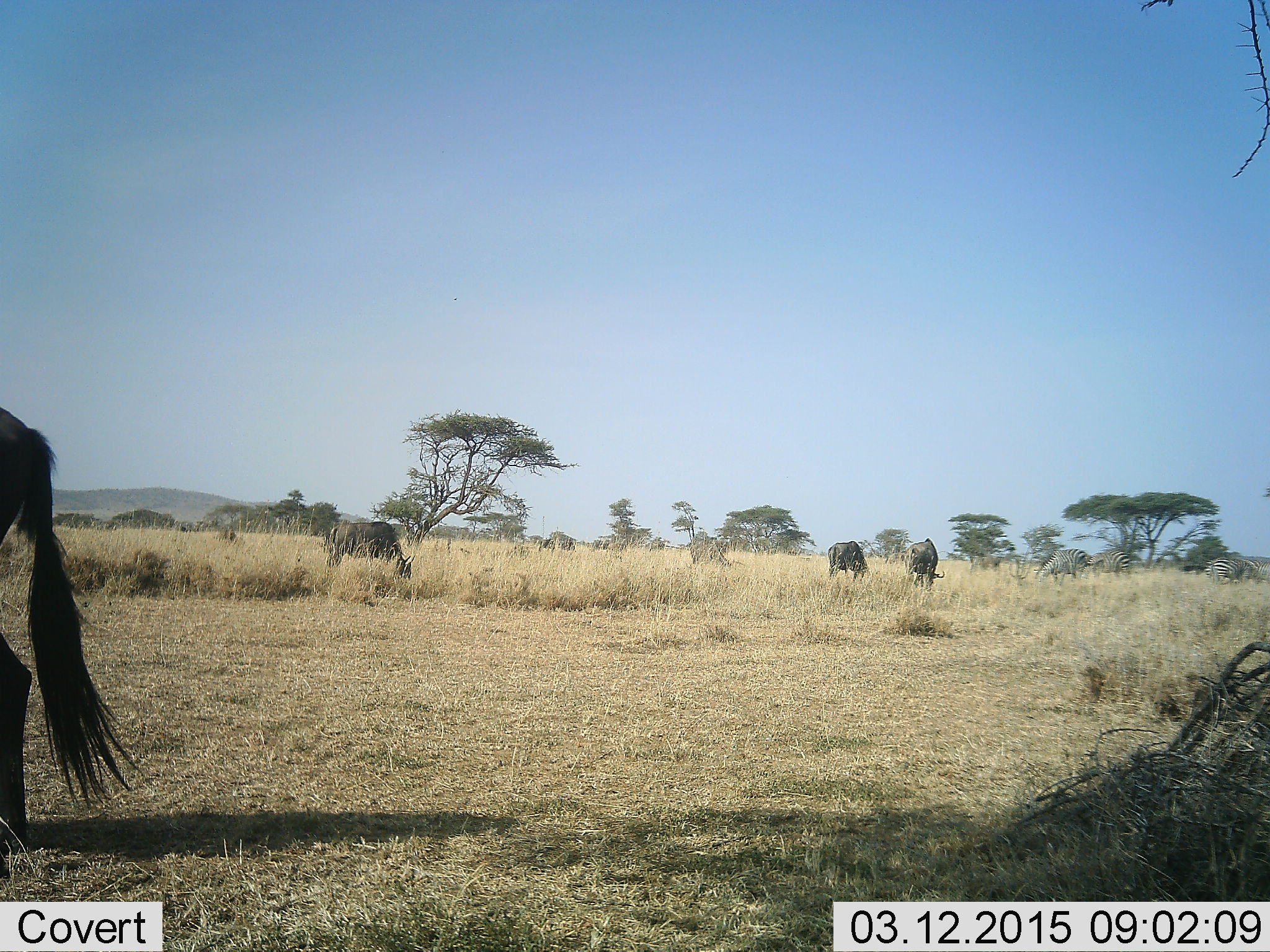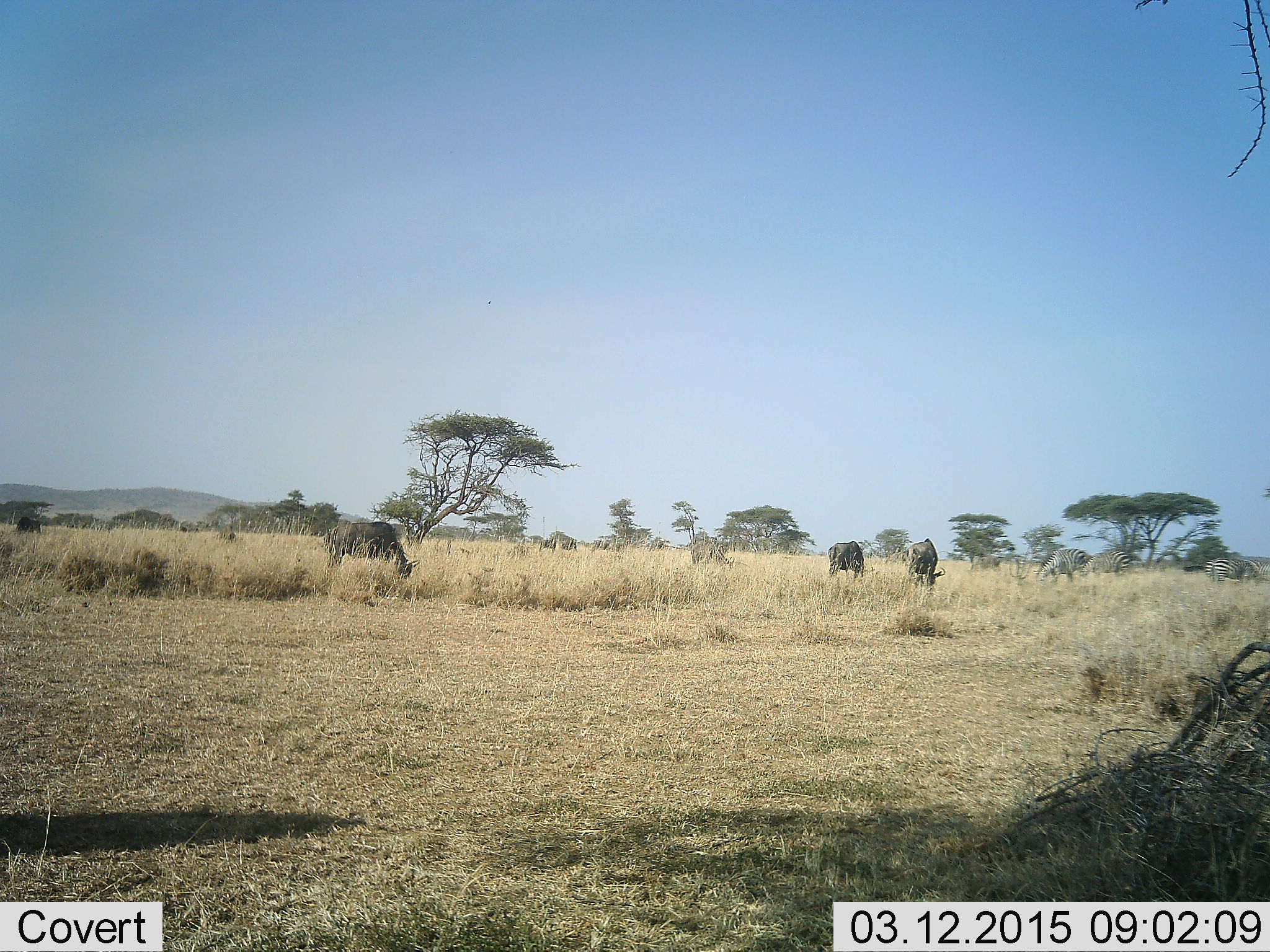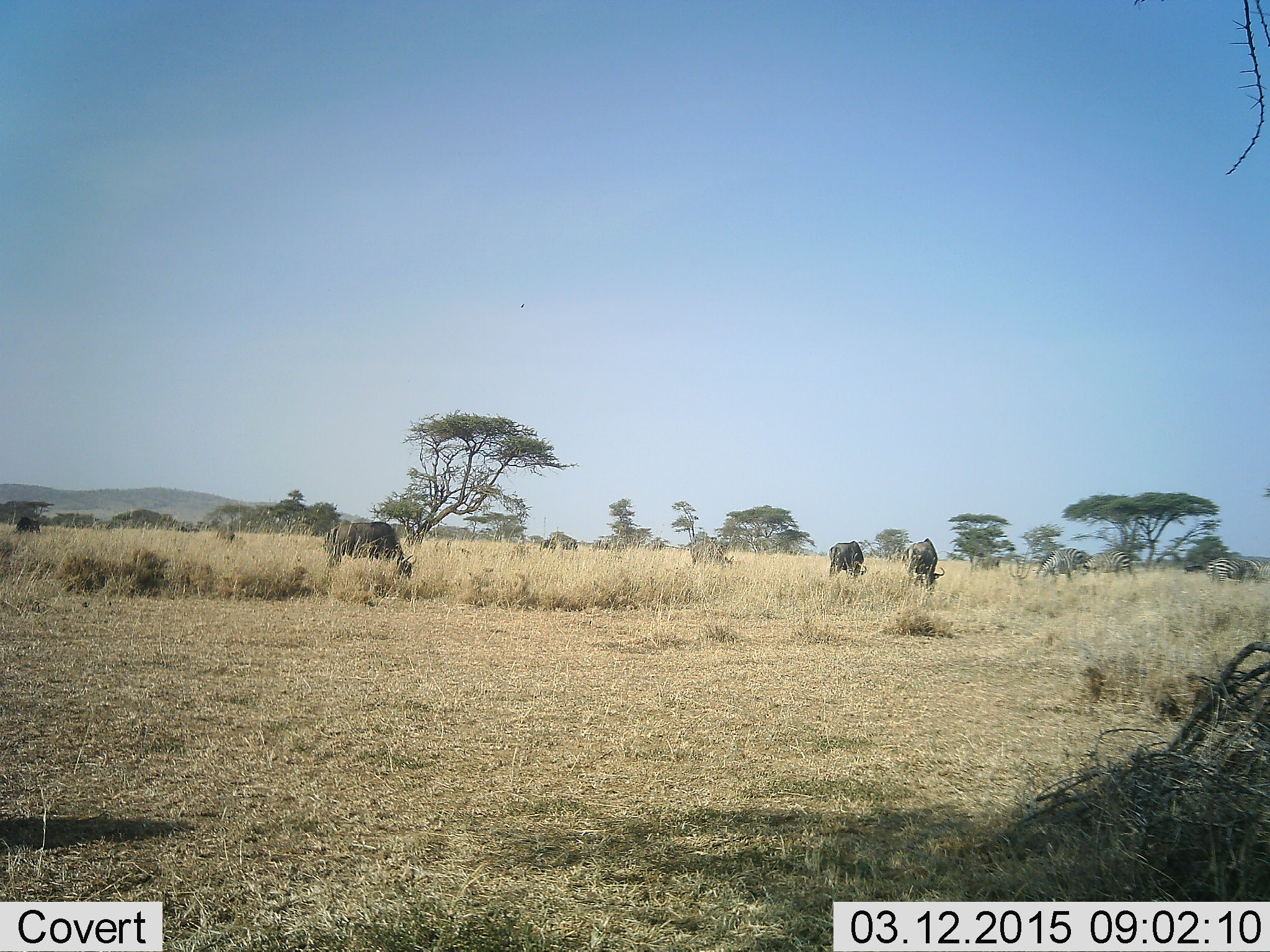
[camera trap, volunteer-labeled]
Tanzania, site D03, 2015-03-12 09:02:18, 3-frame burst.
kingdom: Animalia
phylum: Chordata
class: Mammalia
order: Artiodactyla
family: Bovidae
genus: Connochaetes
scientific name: Connochaetes taurinus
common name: blue wildebeest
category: wildebeest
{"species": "wildebeest (blue wildebeest) (Connochaetes taurinus)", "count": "6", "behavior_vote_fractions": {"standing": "58%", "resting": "0%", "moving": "63%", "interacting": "0%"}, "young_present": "0%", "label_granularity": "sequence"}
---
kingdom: Animalia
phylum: Chordata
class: Mammalia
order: Perissodactyla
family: Equidae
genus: Equus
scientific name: Equus quagga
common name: plains zebra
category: zebra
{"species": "zebra (plains zebra) (Equus quagga)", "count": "3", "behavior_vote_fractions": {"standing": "30%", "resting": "0%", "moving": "0%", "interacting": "0%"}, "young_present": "0%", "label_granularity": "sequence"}